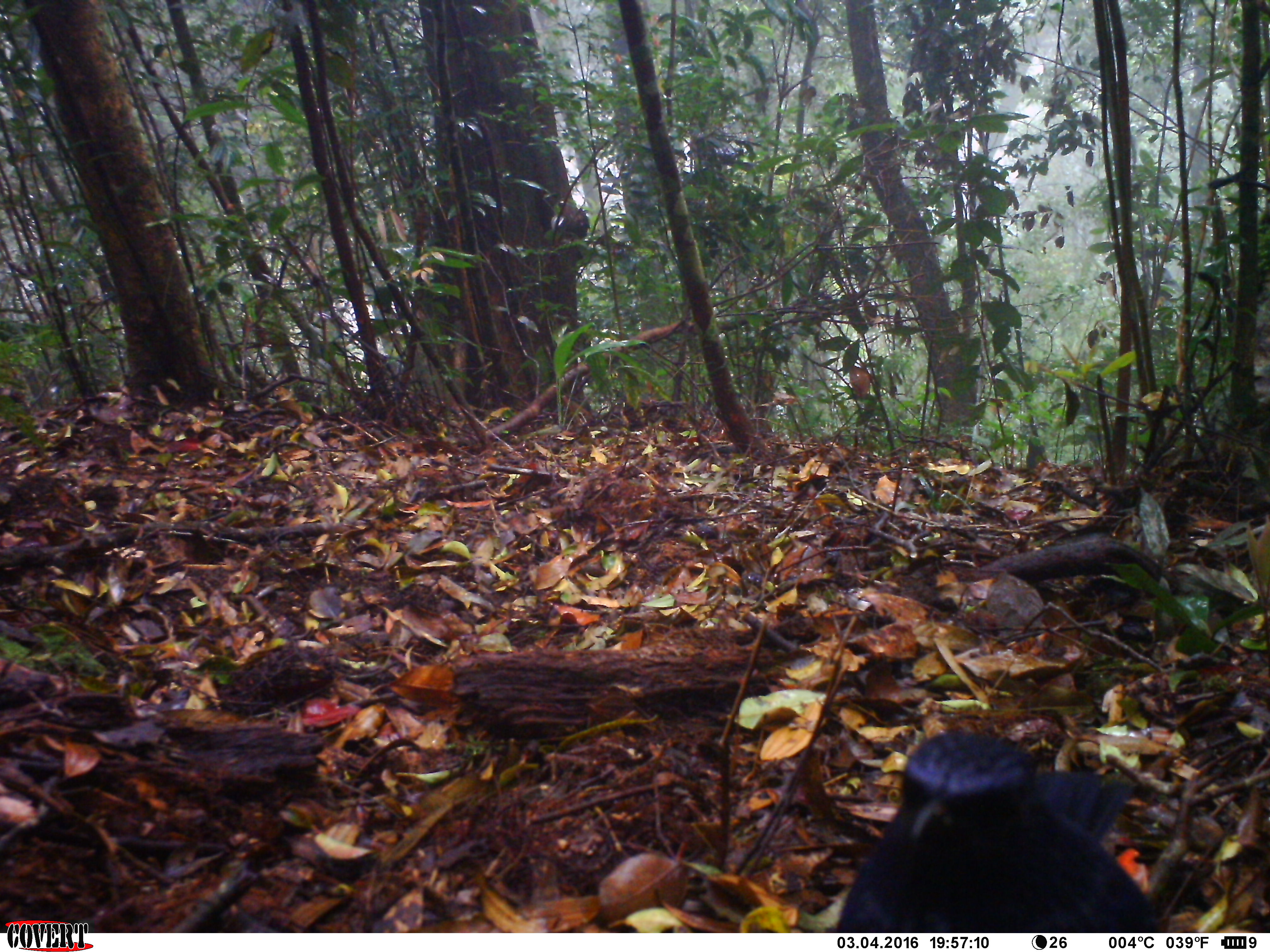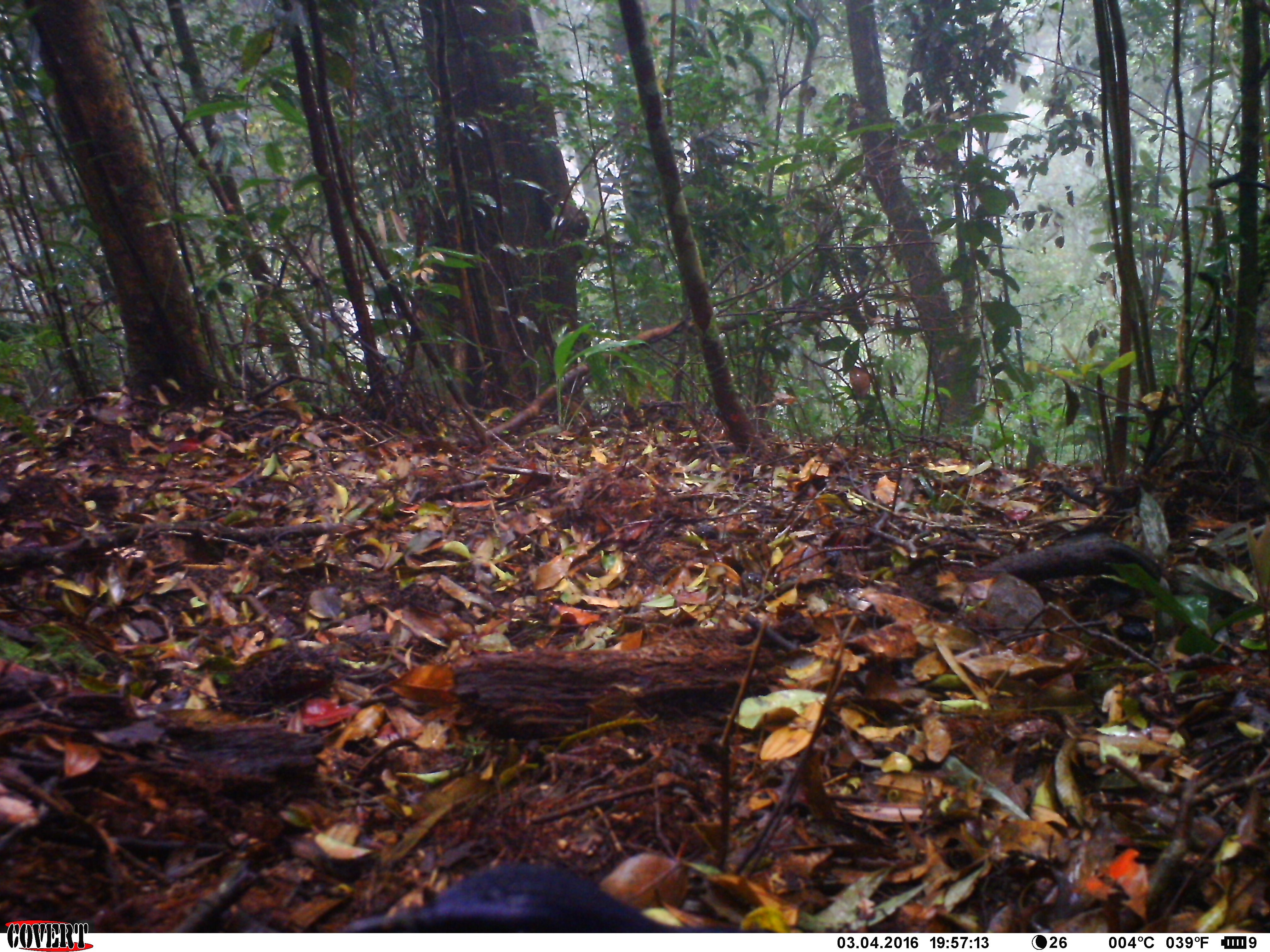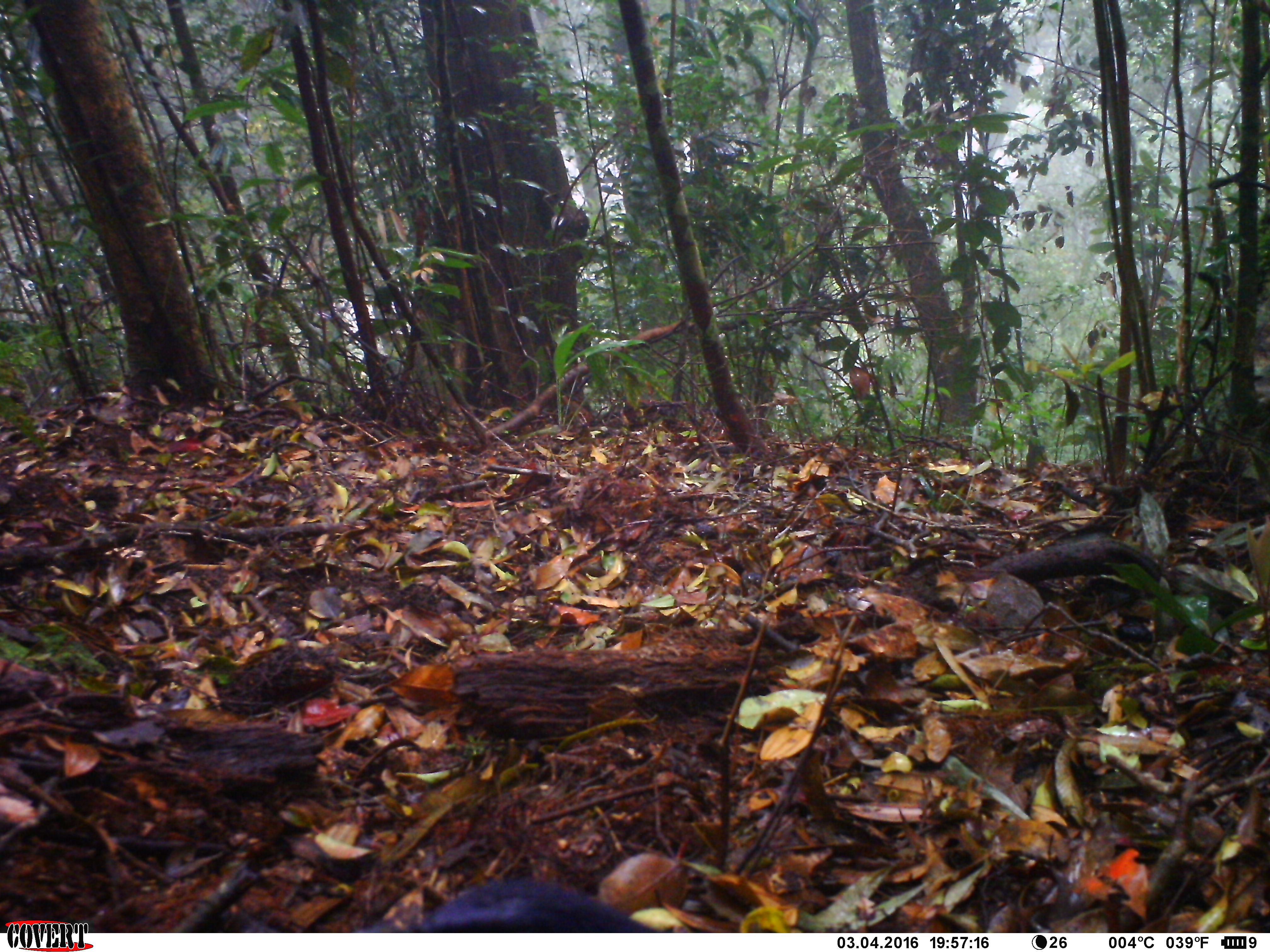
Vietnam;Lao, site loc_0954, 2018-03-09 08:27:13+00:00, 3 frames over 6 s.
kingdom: Animalia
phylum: Chordata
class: Aves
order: Passeriformes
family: Muscicapidae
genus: Myophonus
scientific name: Myophonus caeruleus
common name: blue whistling thrush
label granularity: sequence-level